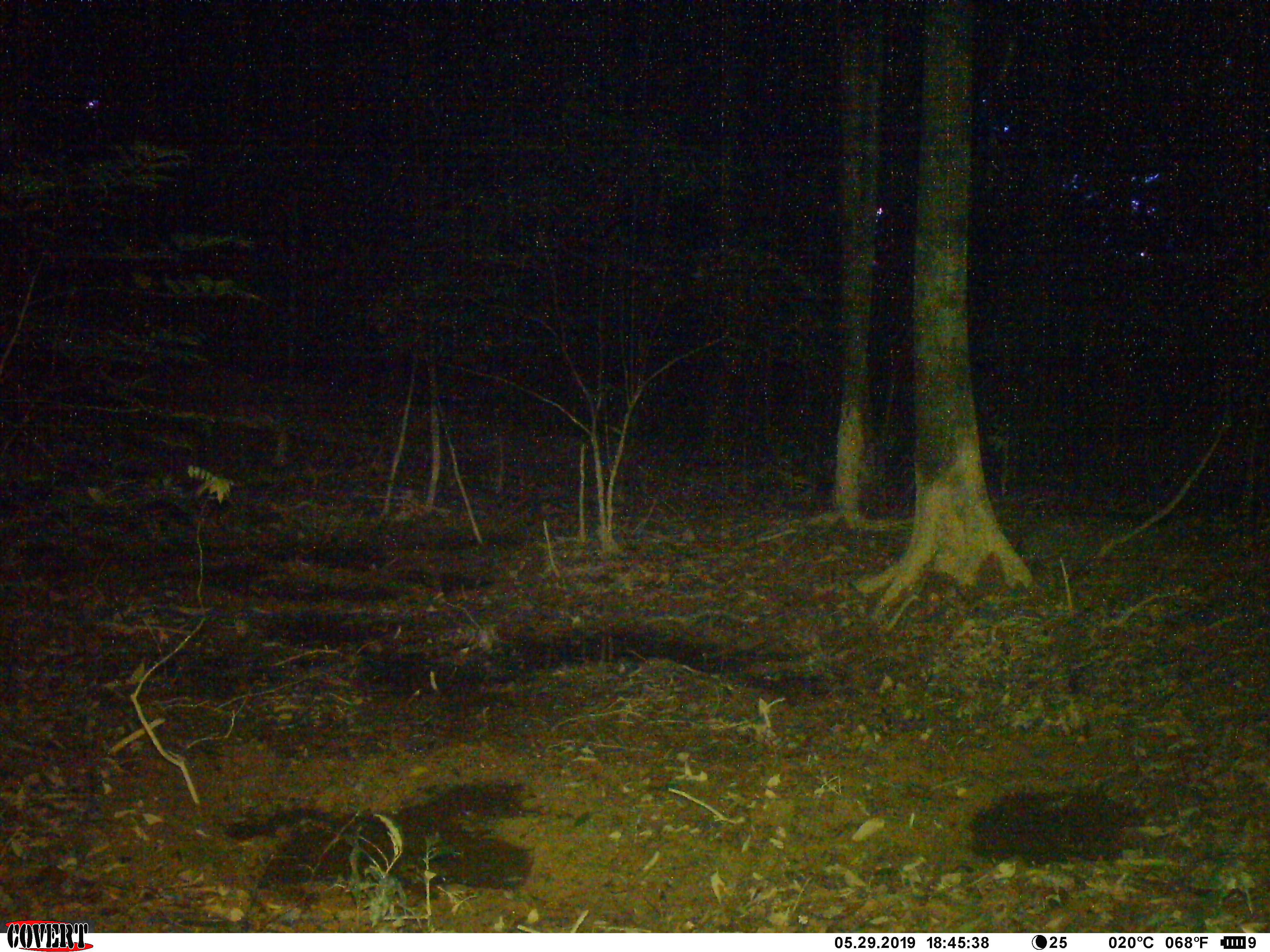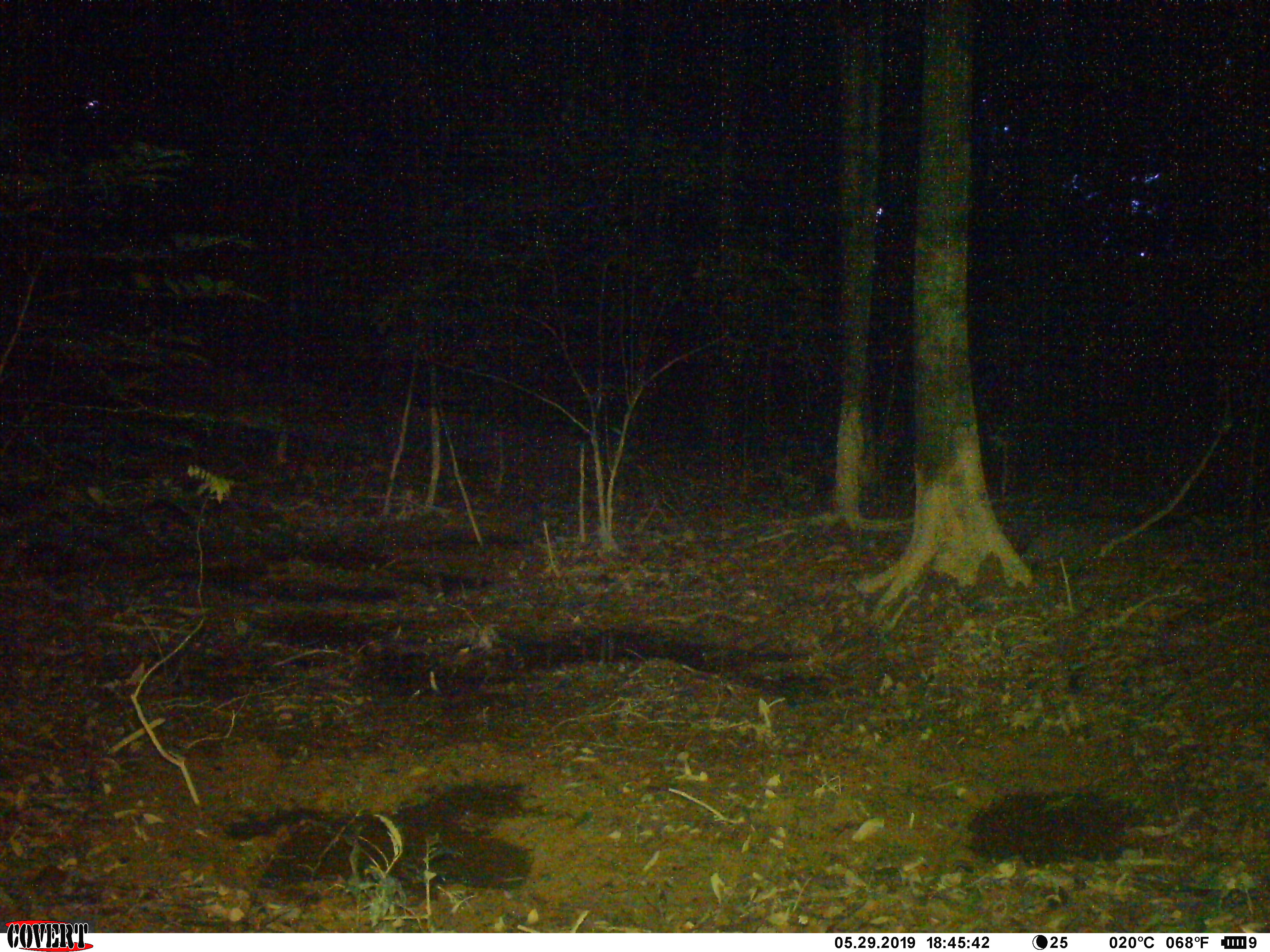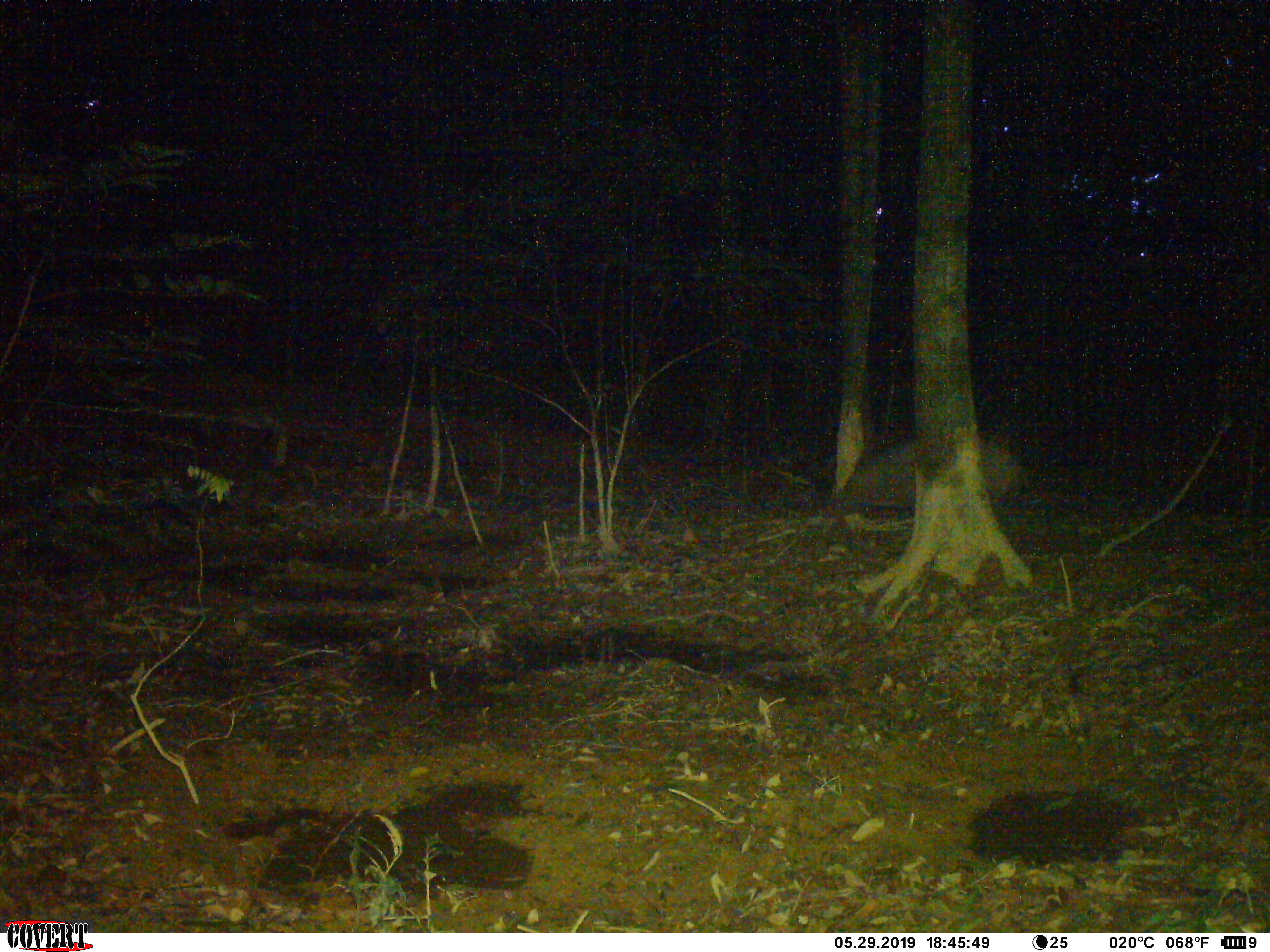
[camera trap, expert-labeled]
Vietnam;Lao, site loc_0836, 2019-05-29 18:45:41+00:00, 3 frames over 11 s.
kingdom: Animalia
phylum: Chordata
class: Mammalia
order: Artiodactyla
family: Suidae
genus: Sus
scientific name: Sus scrofa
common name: eurasian wild pig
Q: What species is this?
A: Eurasian wild pig (Sus scrofa).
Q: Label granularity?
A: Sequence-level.